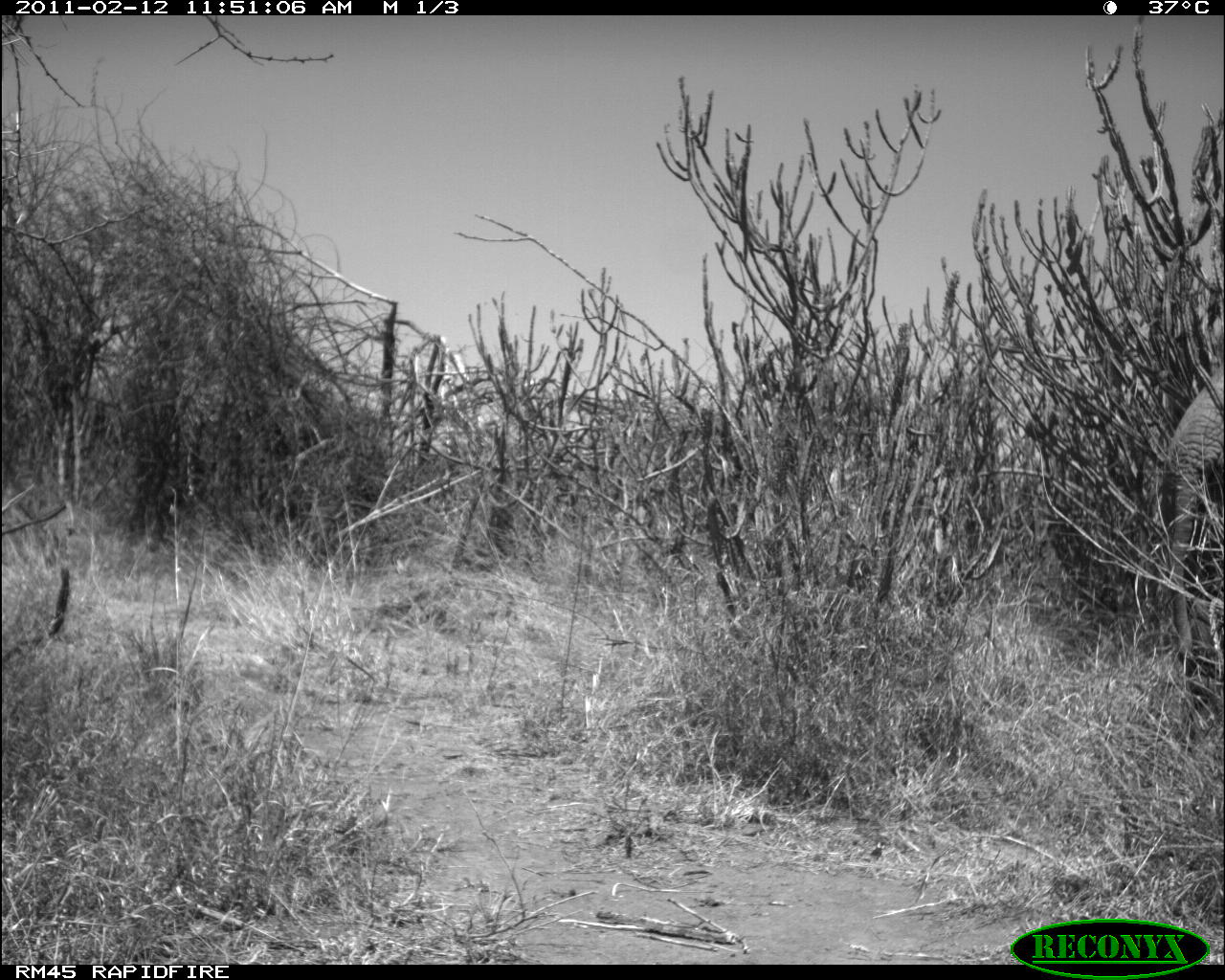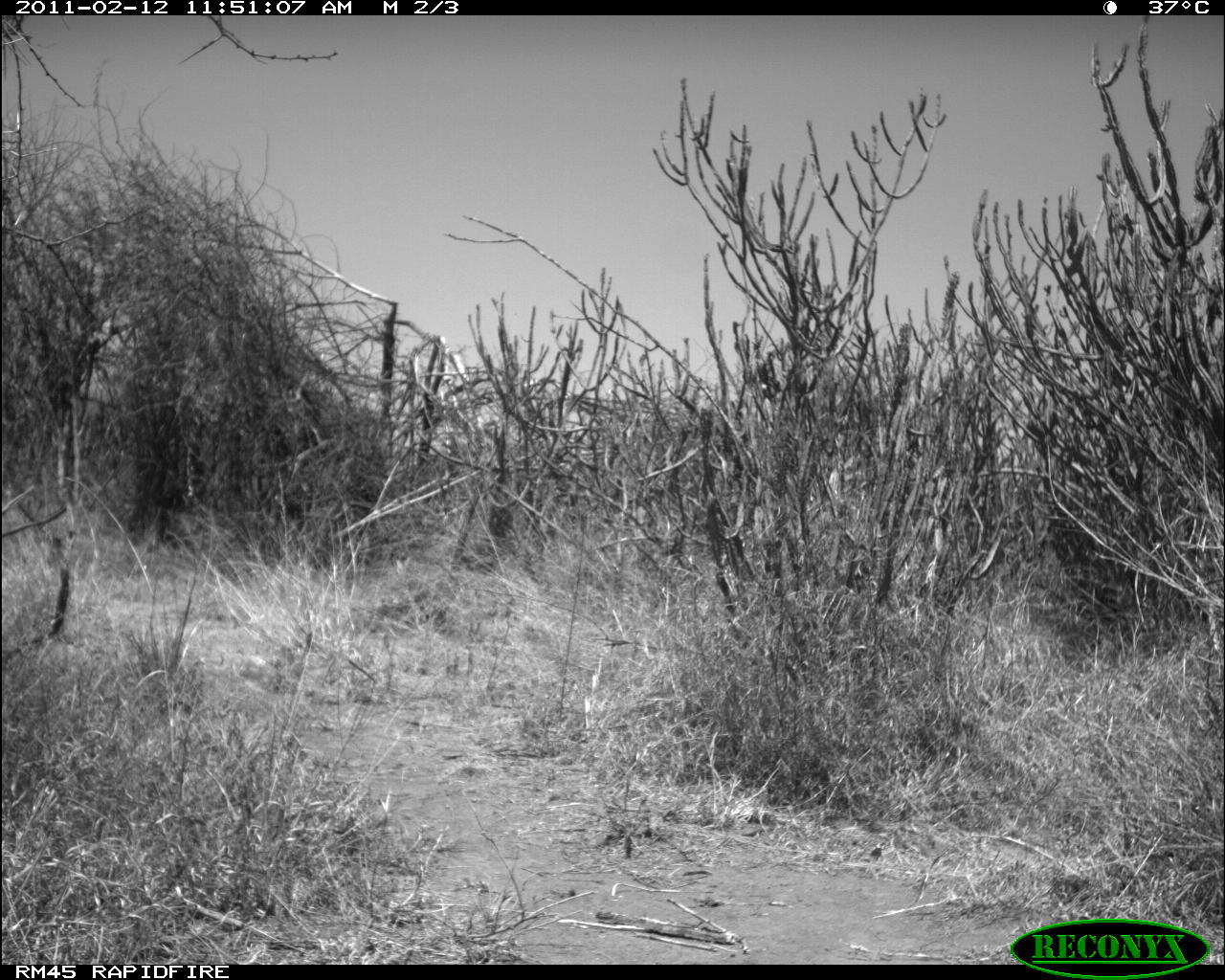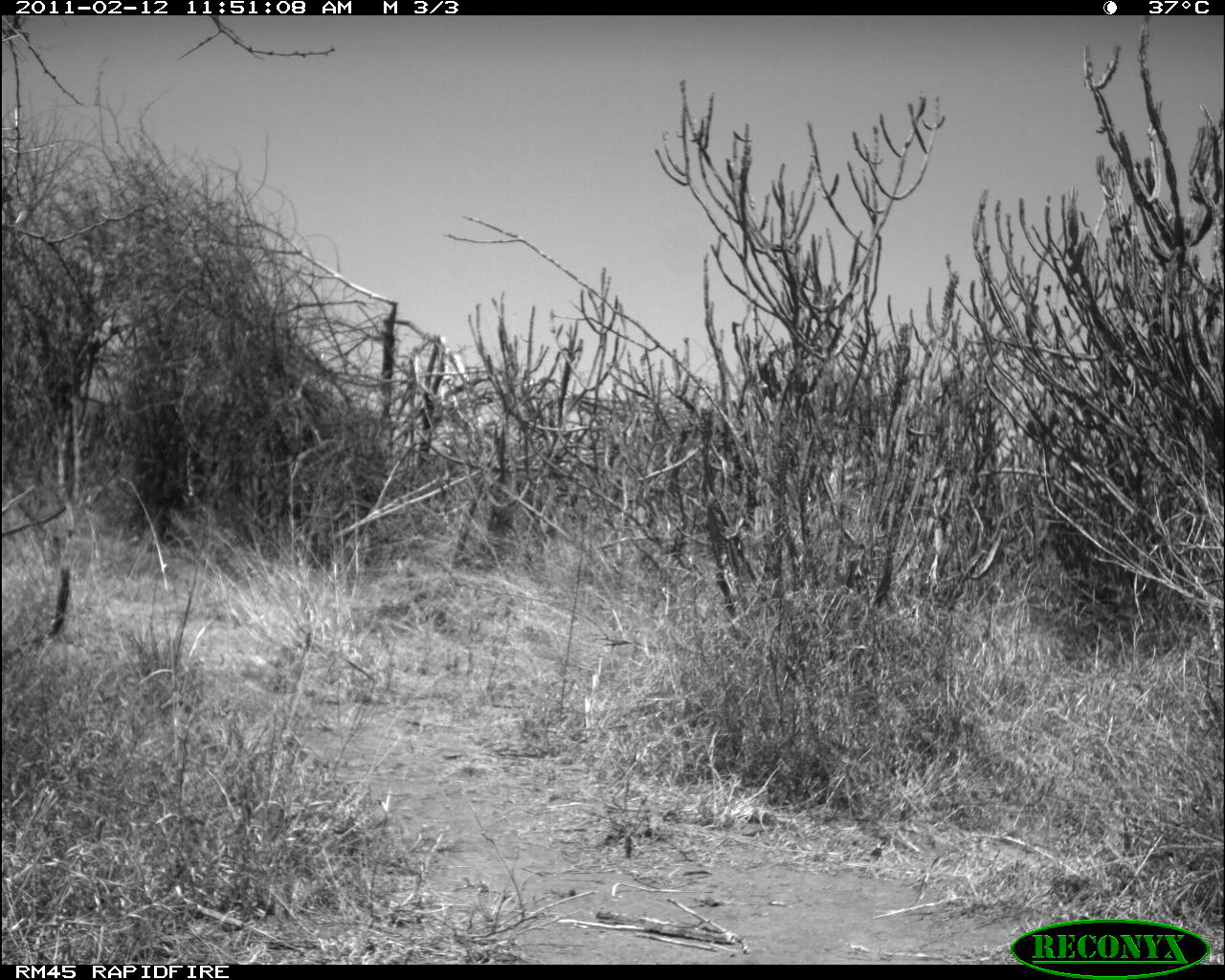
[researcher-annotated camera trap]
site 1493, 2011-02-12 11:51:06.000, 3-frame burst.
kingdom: Animalia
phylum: Chordata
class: Mammalia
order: Proboscidea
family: Elephantidae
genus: Loxodonta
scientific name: Loxodonta africana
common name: african bush elephant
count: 1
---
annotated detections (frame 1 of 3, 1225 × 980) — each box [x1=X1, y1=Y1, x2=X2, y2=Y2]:
loxodonta africana: [x1=1159, y1=364, x2=1223, y2=701]